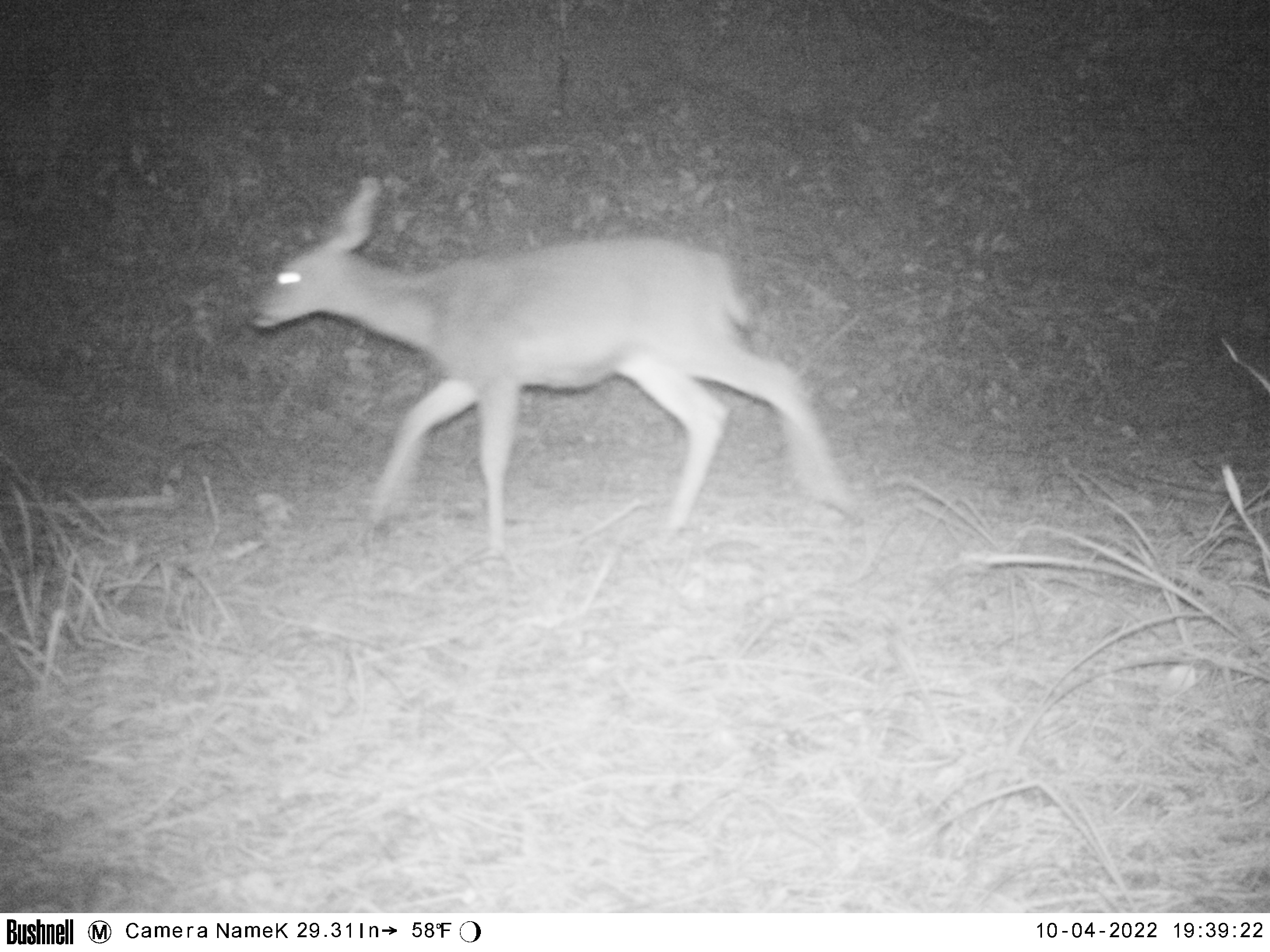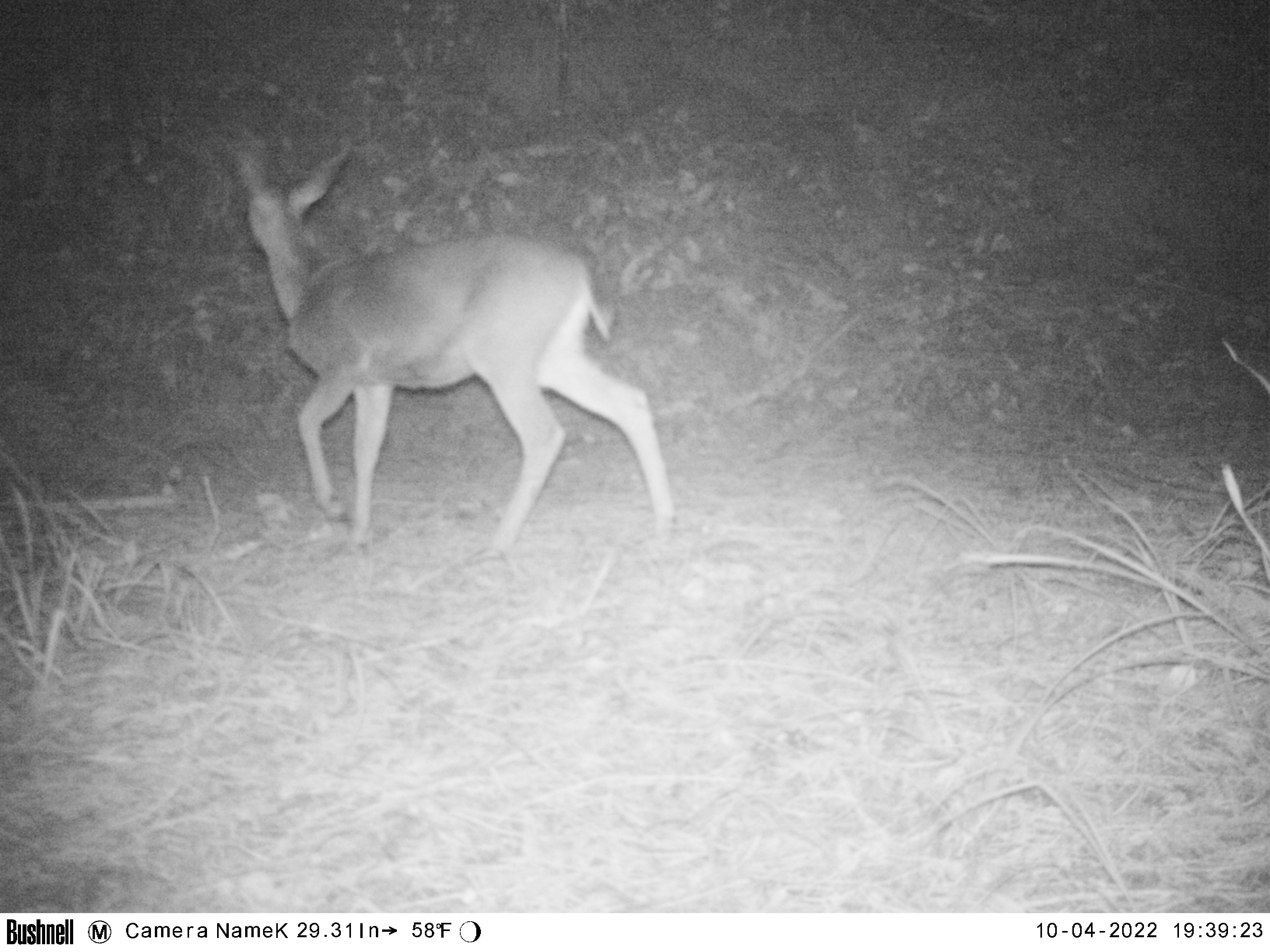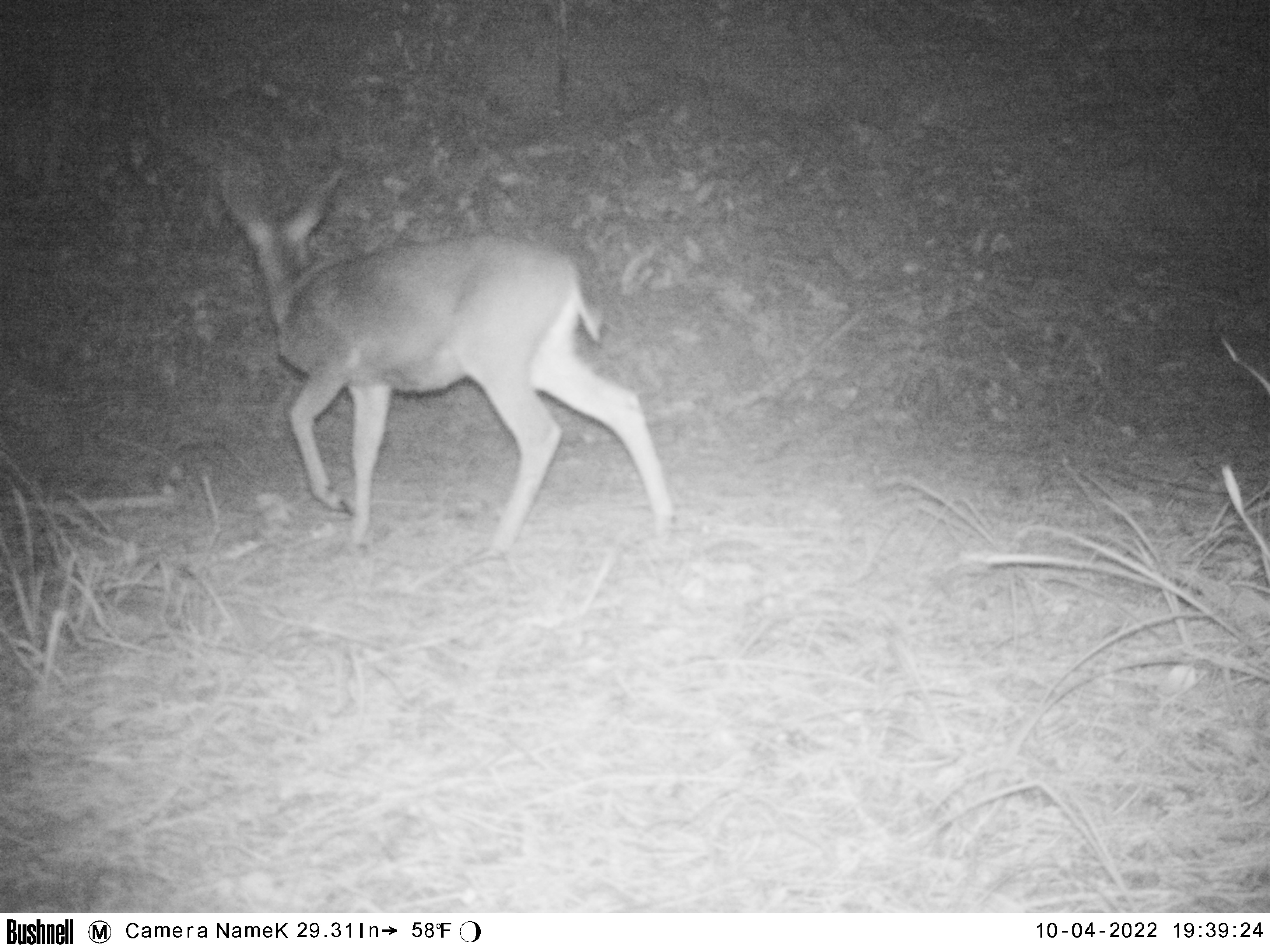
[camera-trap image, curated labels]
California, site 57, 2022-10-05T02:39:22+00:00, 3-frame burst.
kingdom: Animalia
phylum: Chordata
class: Mammalia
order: Artiodactyla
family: Cervidae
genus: Odocoileus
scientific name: Odocoileus hemionus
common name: mule deer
Mule deer (Odocoileus hemionus).